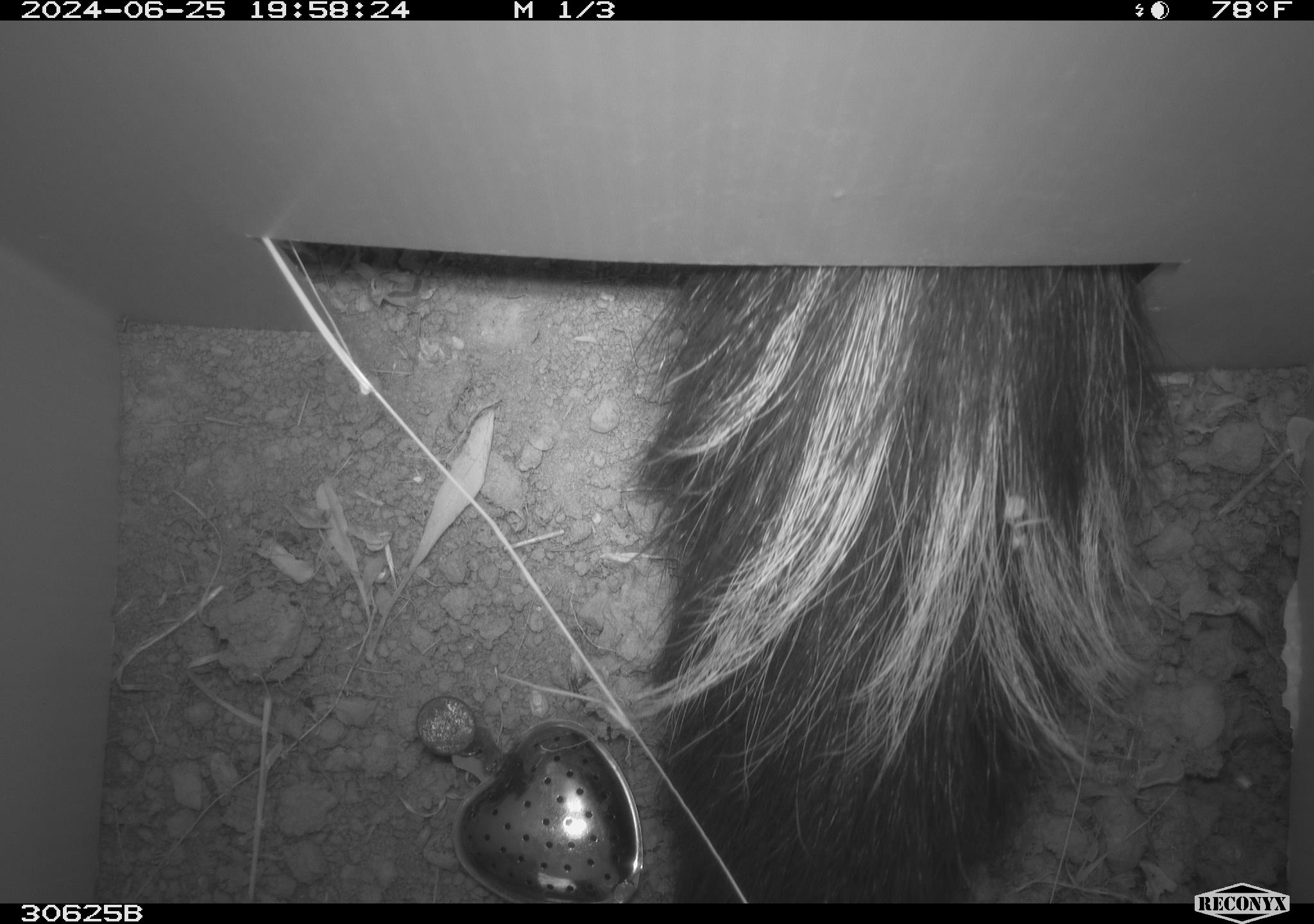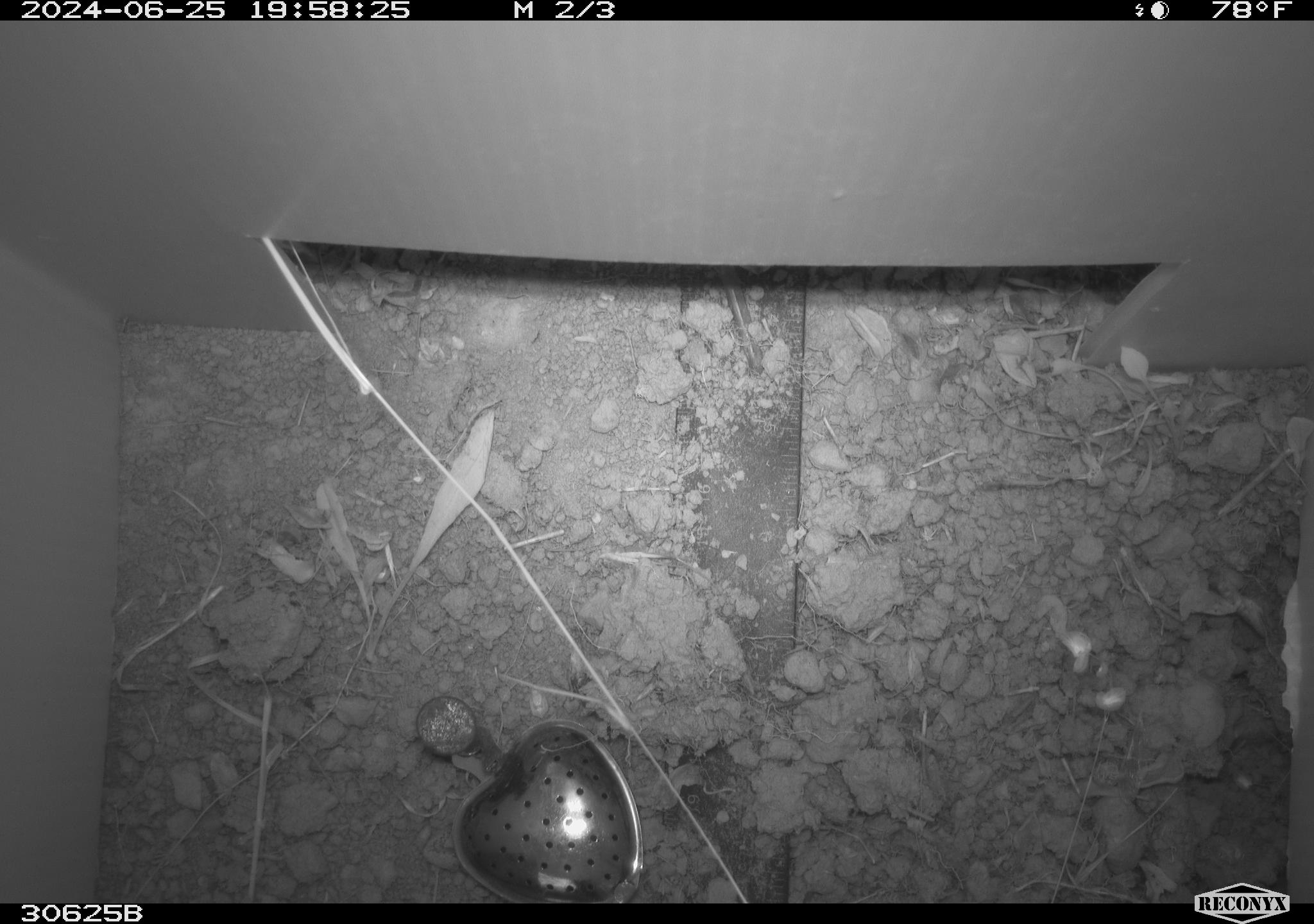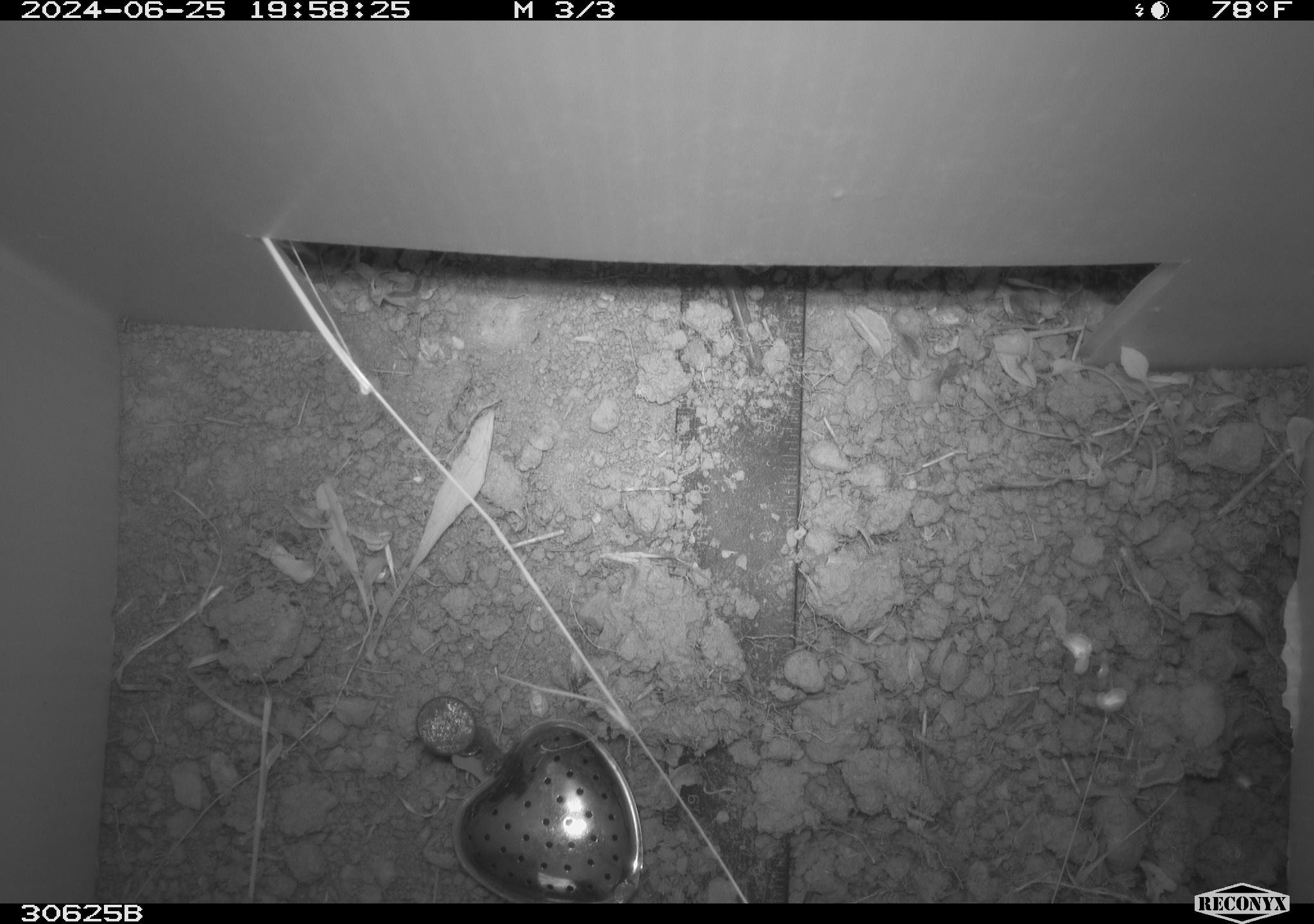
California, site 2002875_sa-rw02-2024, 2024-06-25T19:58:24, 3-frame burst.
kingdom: Animalia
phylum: Chordata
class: Mammalia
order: Carnivora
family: Mephitidae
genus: Mephitis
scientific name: Mephitis mephitis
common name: striped skunk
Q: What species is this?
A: Striped skunk (Mephitis mephitis).